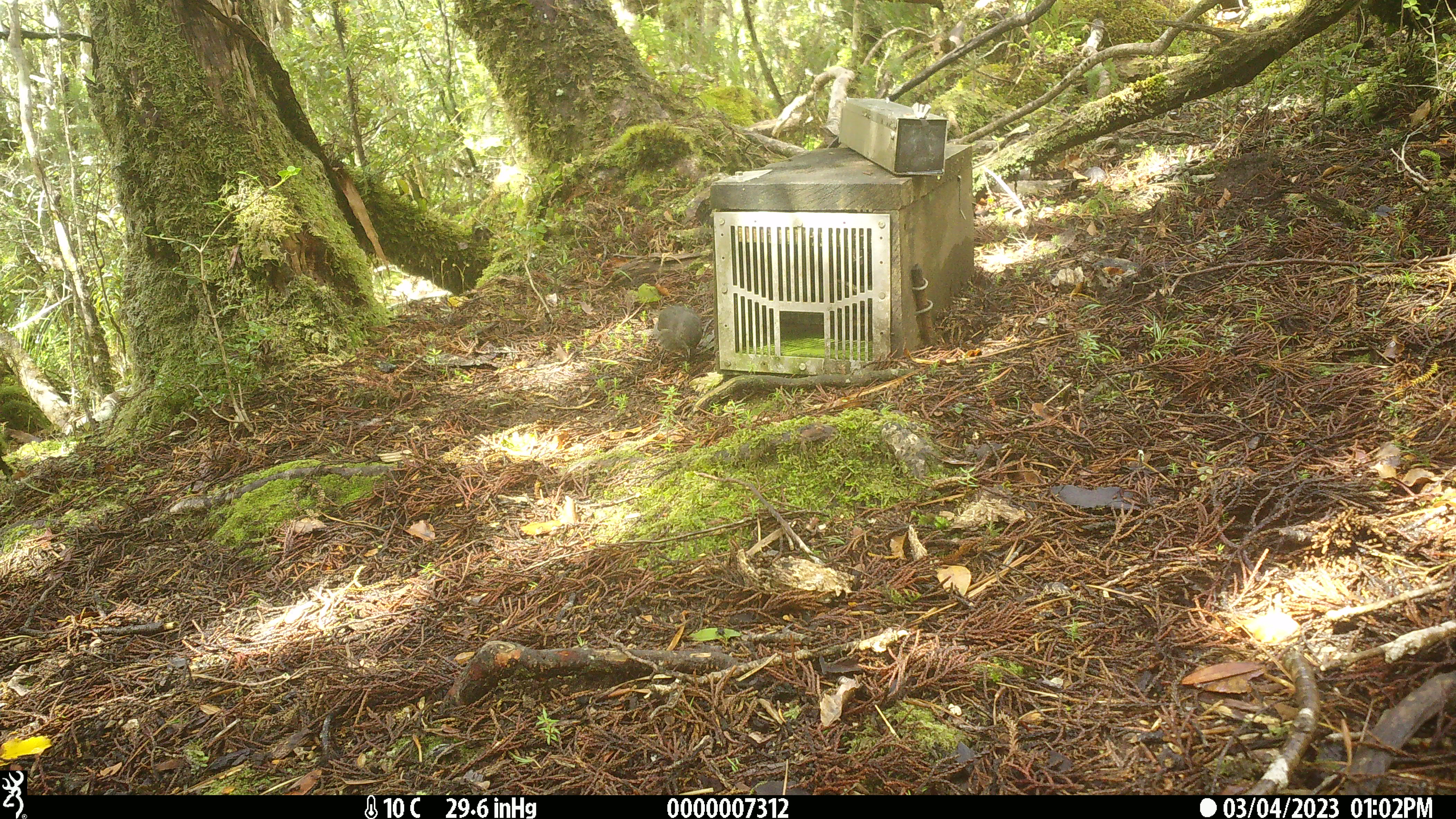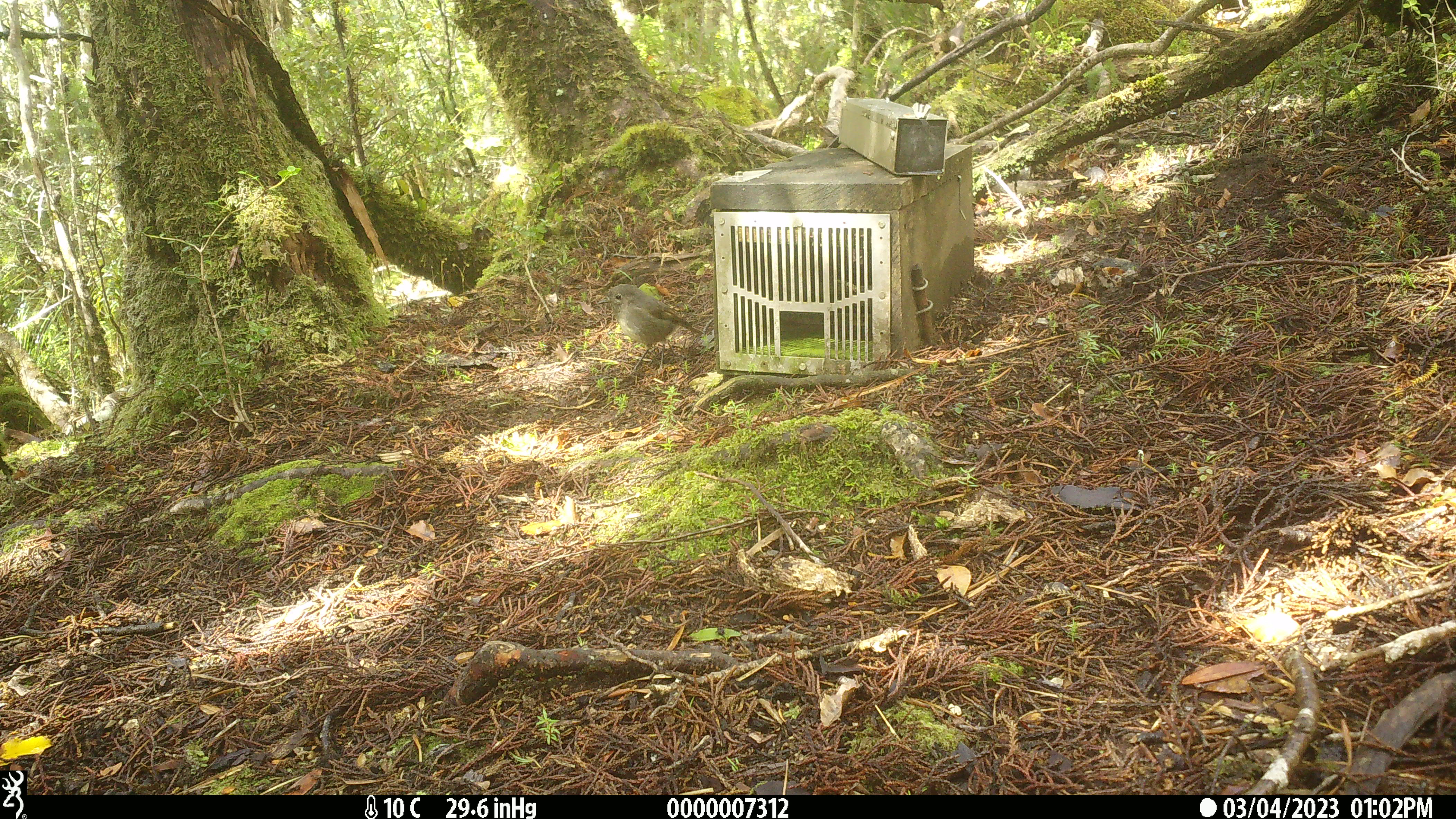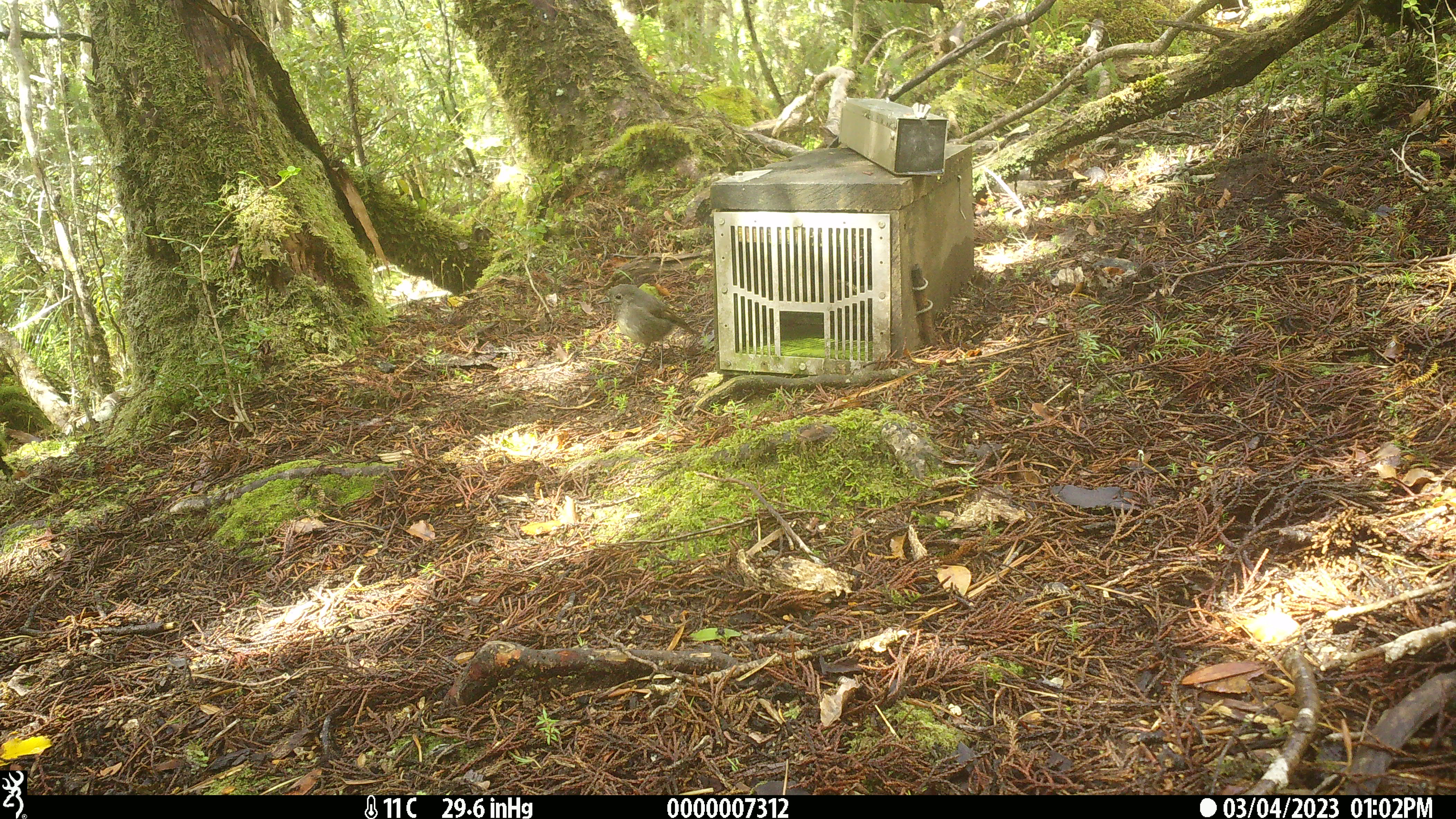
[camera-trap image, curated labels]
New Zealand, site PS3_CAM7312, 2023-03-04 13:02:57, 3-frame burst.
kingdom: Animalia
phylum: Chordata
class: Aves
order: Passeriformes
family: Petroicidae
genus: Petroica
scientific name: Petroica australis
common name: new zealand robin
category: robin